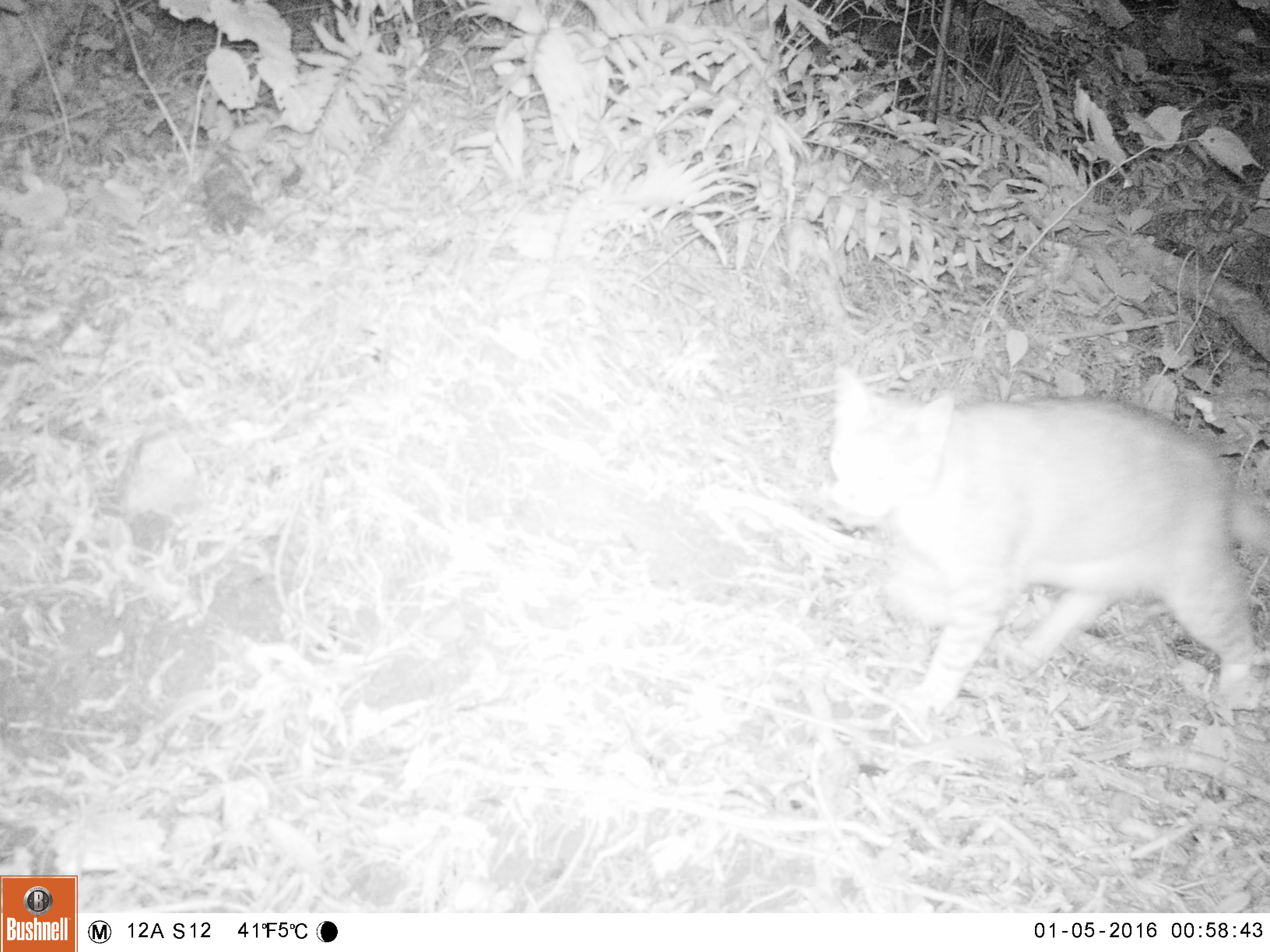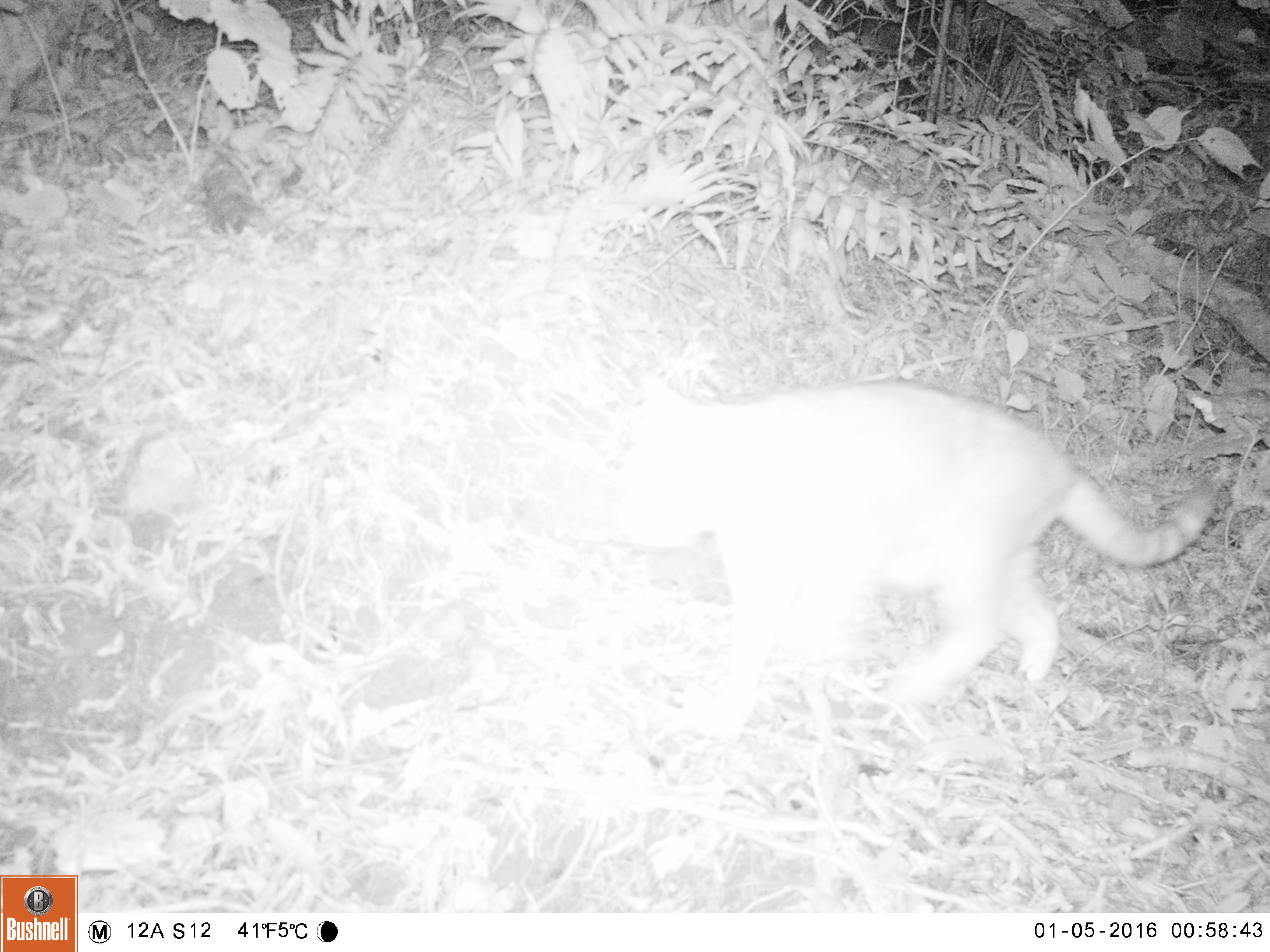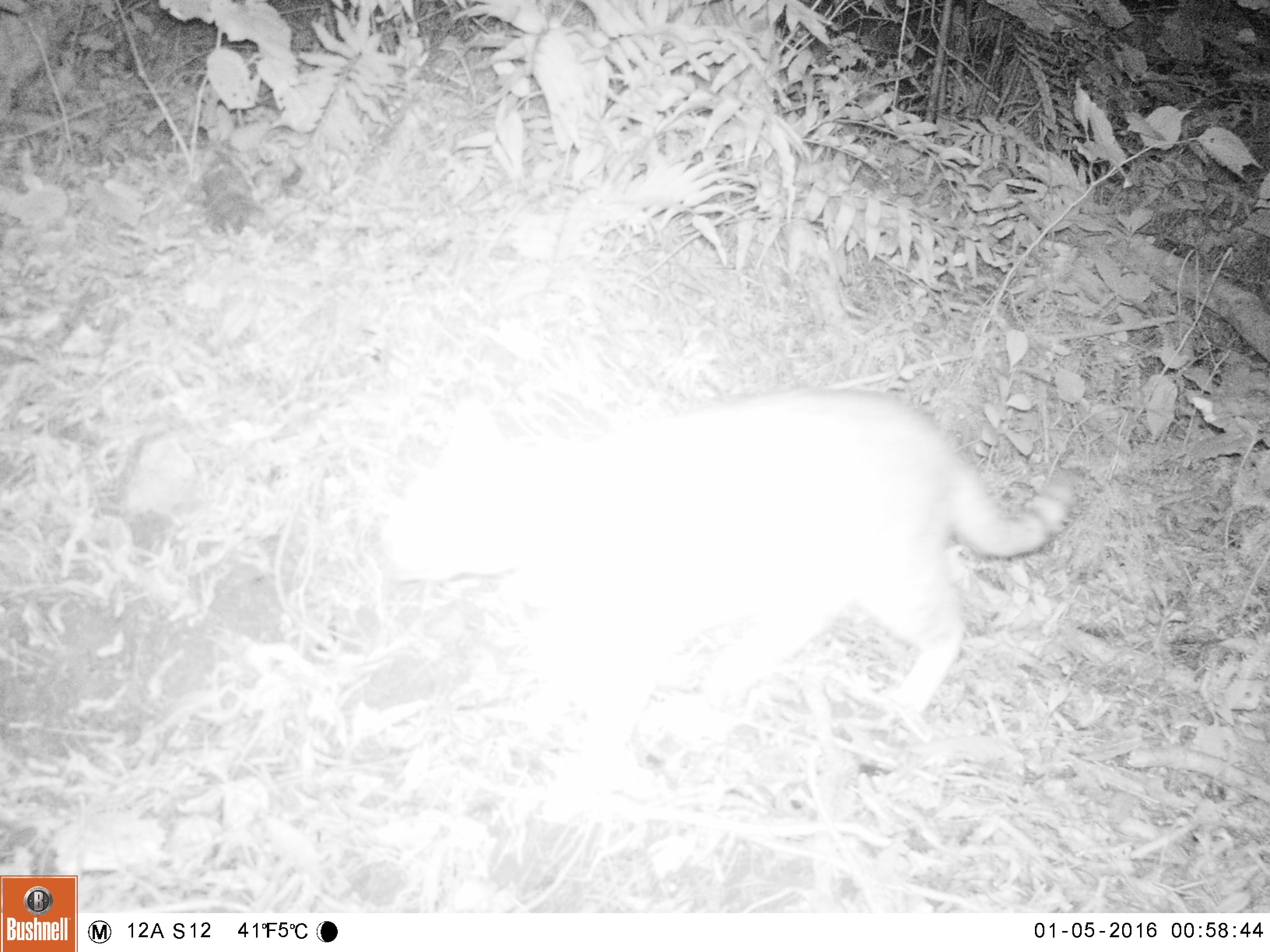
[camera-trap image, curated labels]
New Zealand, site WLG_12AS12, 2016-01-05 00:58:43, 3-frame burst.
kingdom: Animalia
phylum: Chordata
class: Mammalia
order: Carnivora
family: Felidae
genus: Felis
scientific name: Felis catus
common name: domestic cat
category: cat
Cat (domestic cat) (Felis catus).